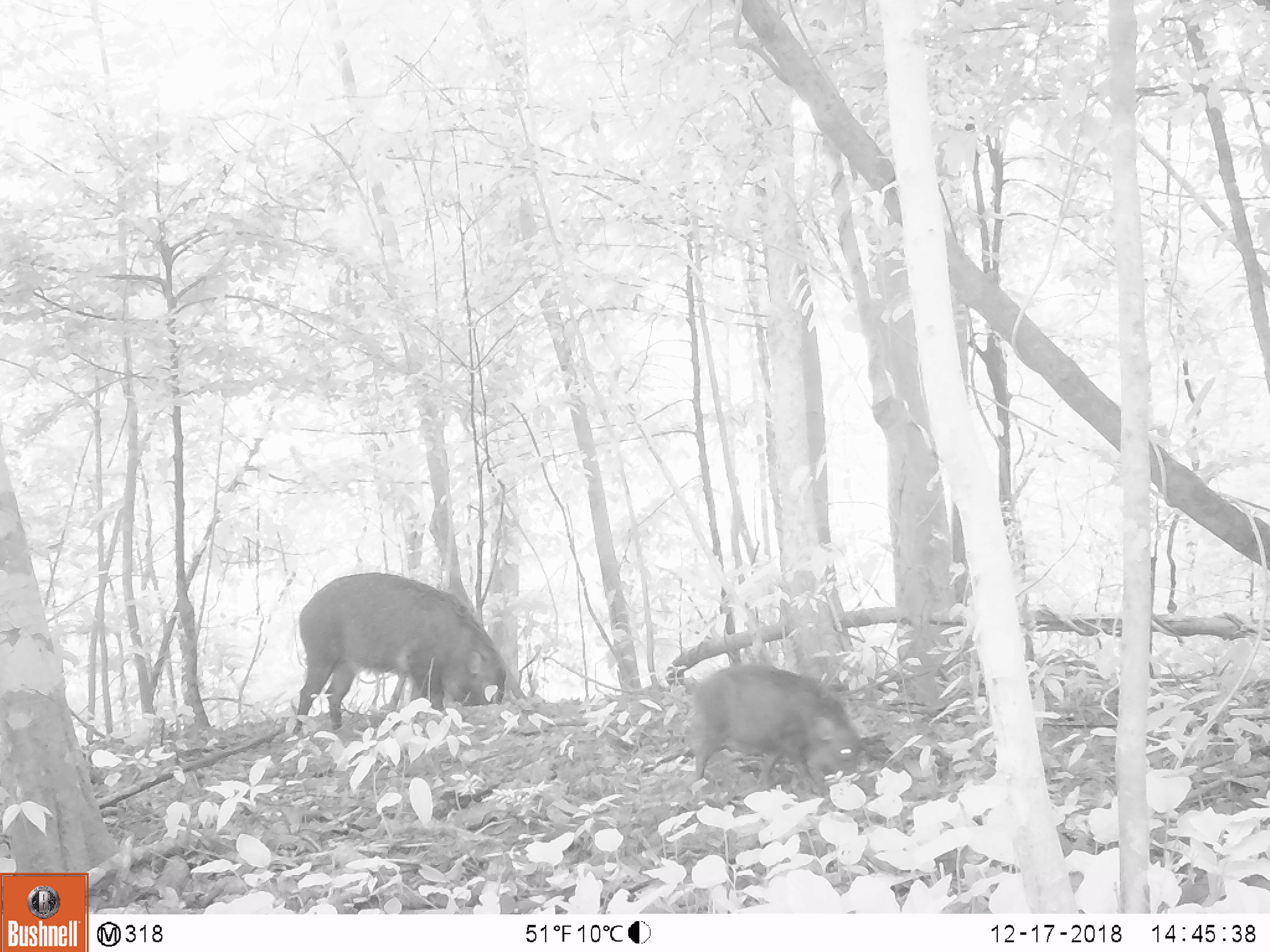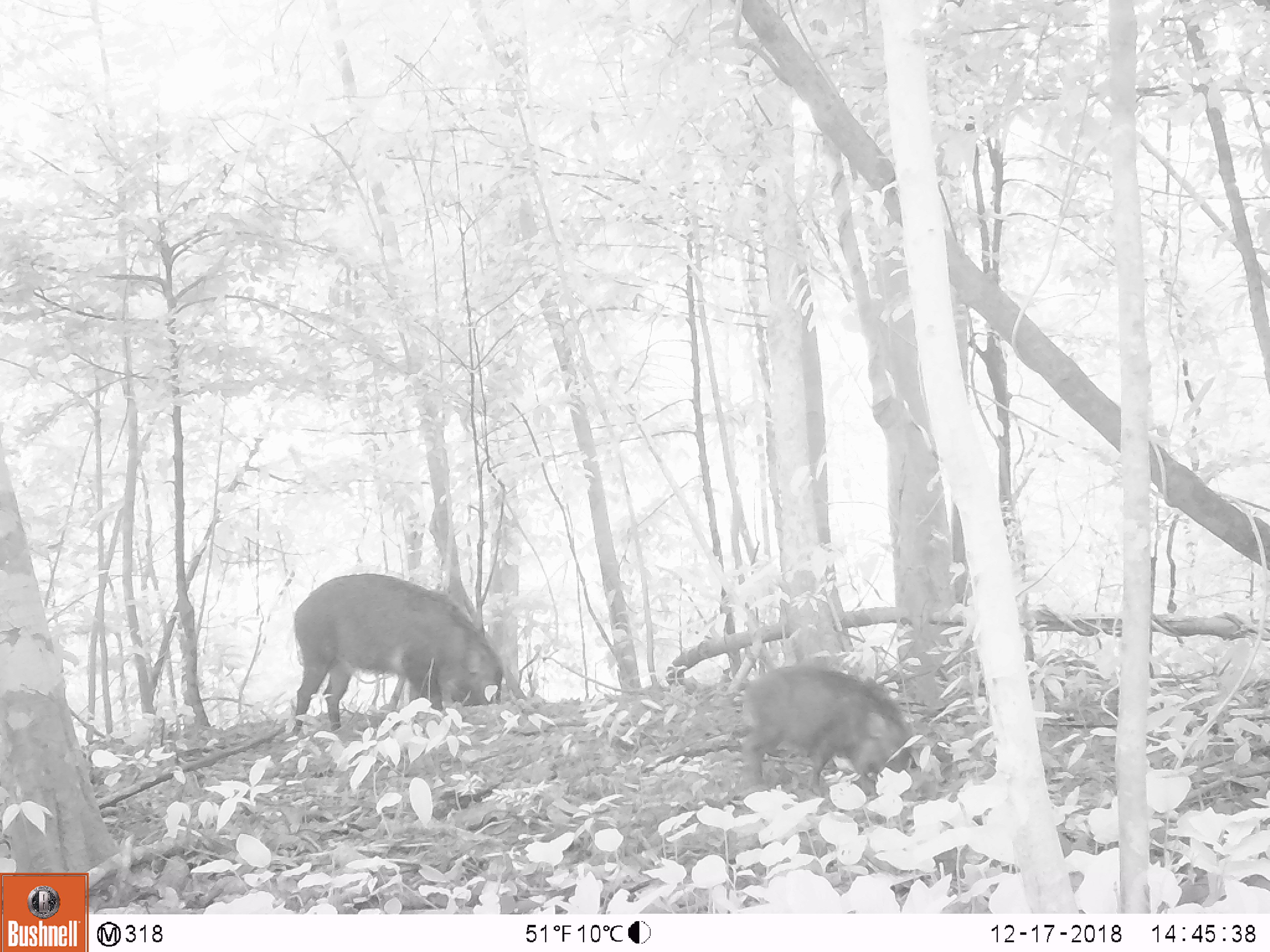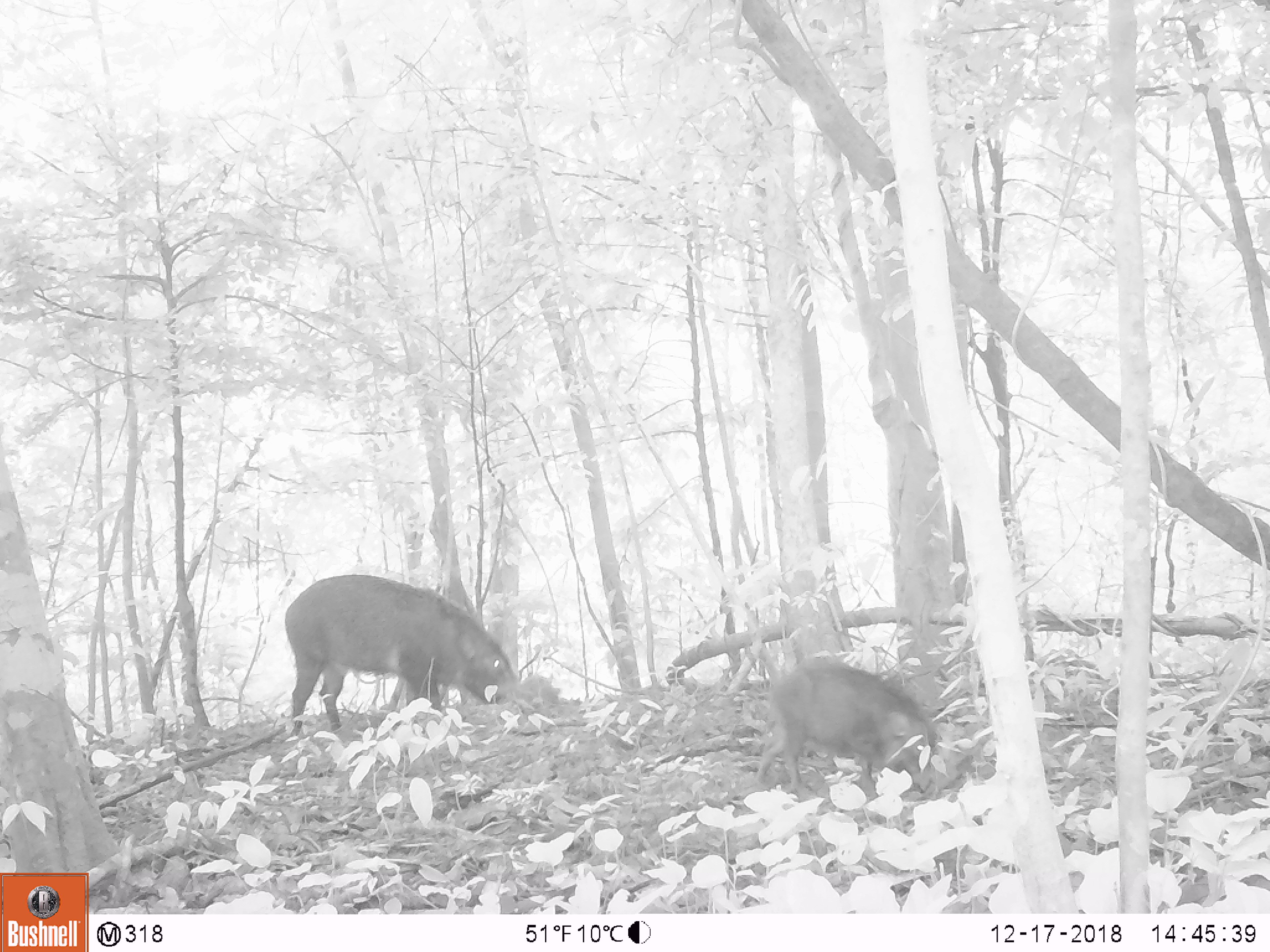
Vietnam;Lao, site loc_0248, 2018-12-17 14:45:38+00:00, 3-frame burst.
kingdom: Animalia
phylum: Chordata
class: Mammalia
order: Artiodactyla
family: Suidae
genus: Sus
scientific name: Sus scrofa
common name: eurasian wild pig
Eurasian wild pig (Sus scrofa). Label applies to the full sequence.